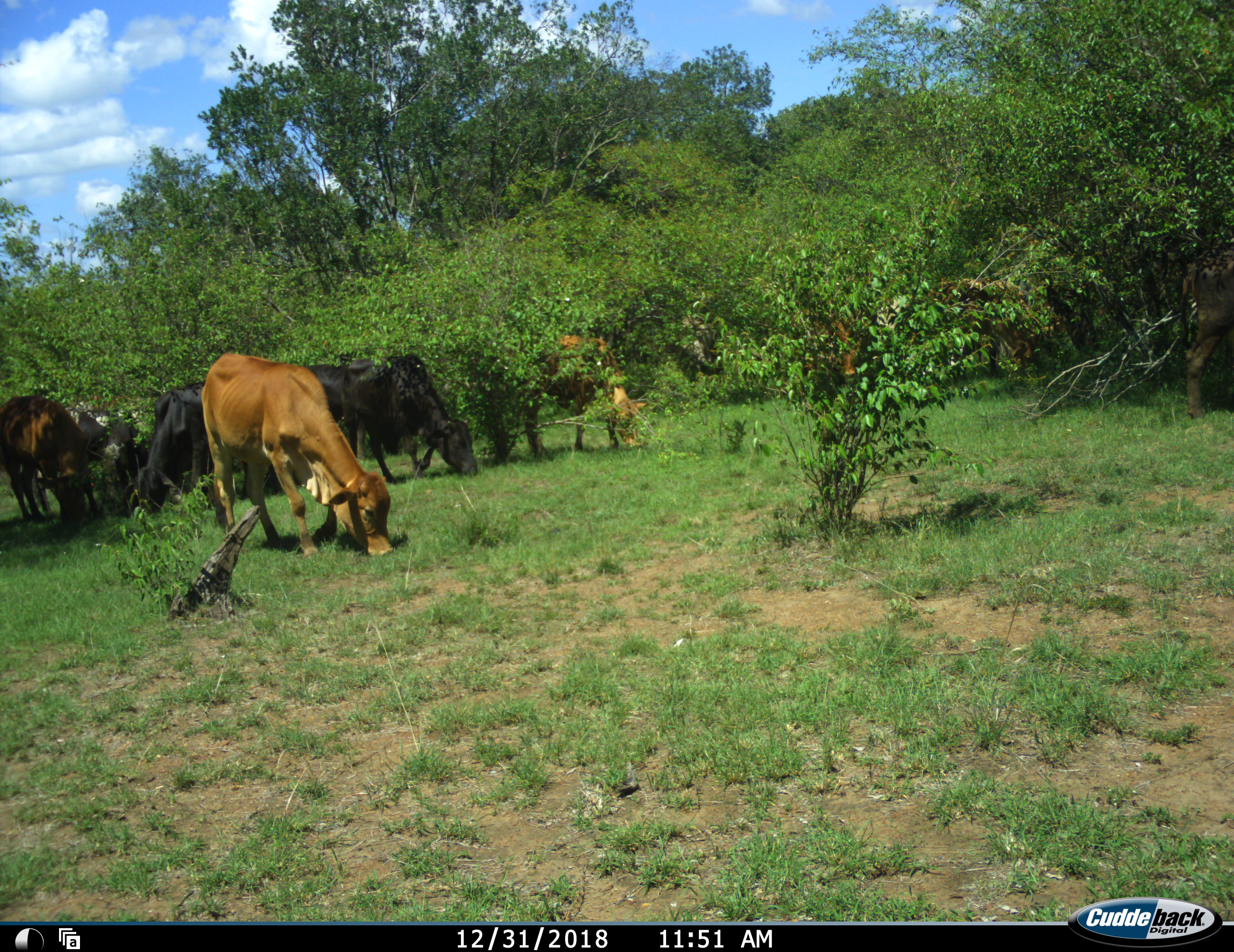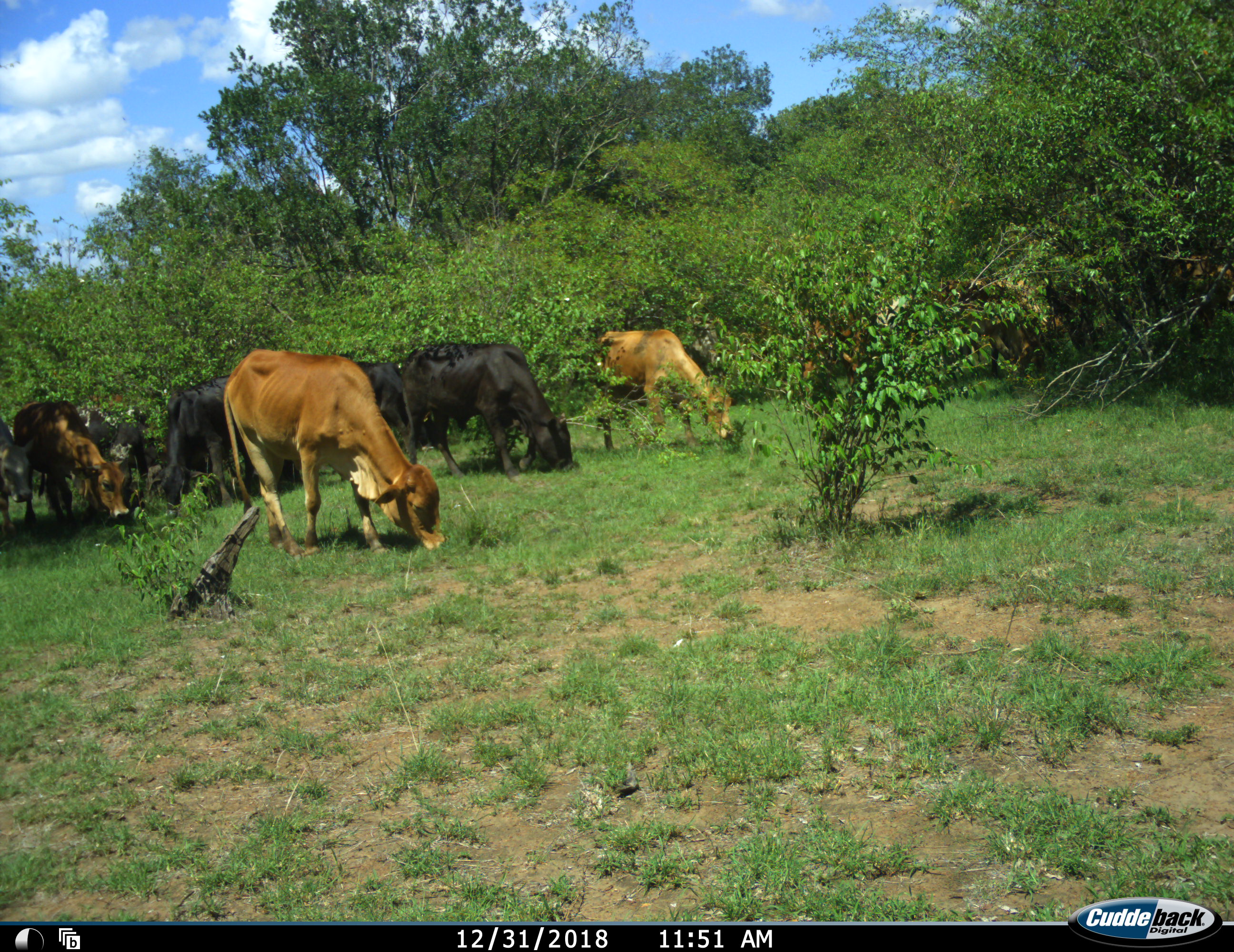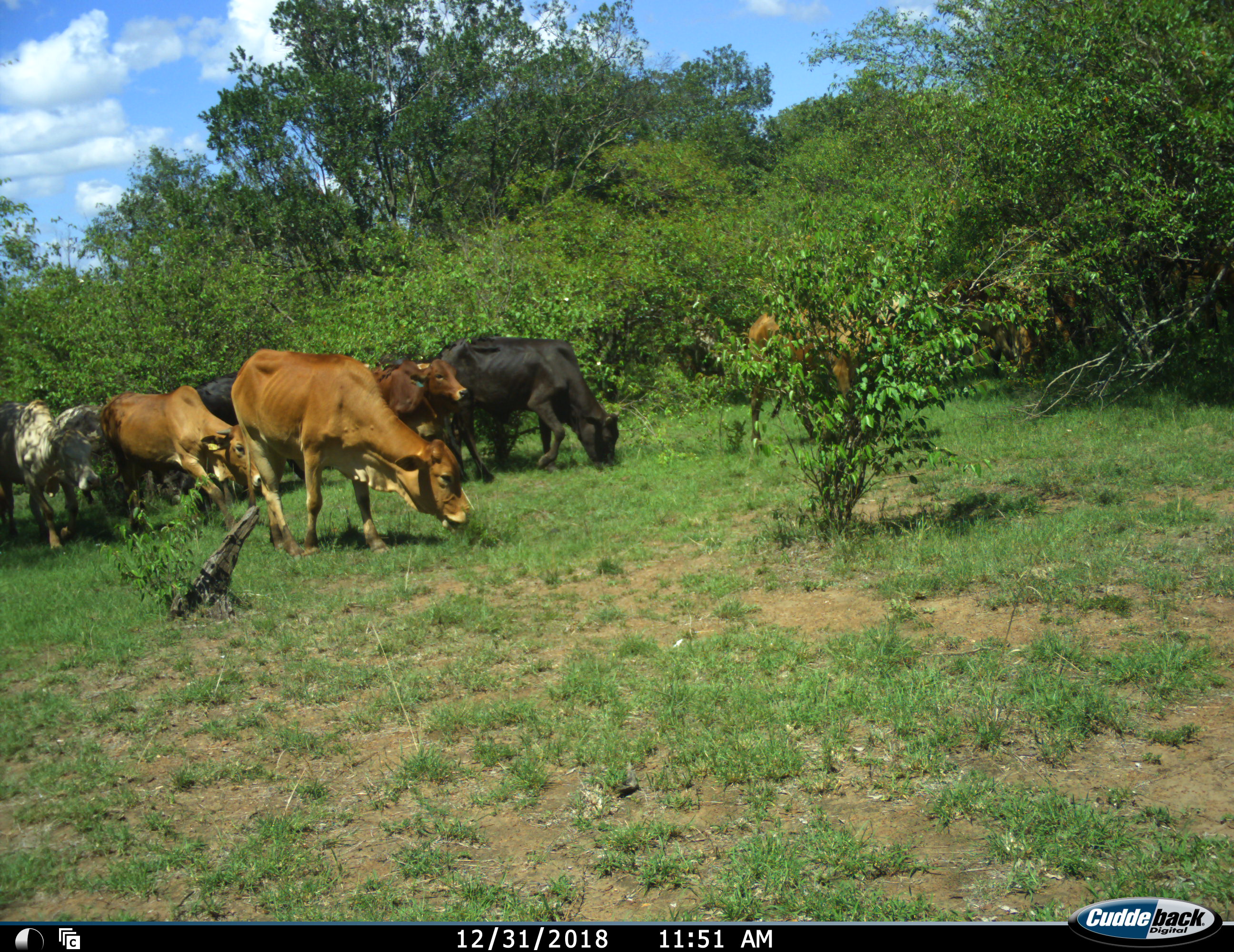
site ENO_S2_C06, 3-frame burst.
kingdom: Animalia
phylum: Chordata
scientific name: Vertebrata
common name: domestic animal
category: domesticanimal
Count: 11-50.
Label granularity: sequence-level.